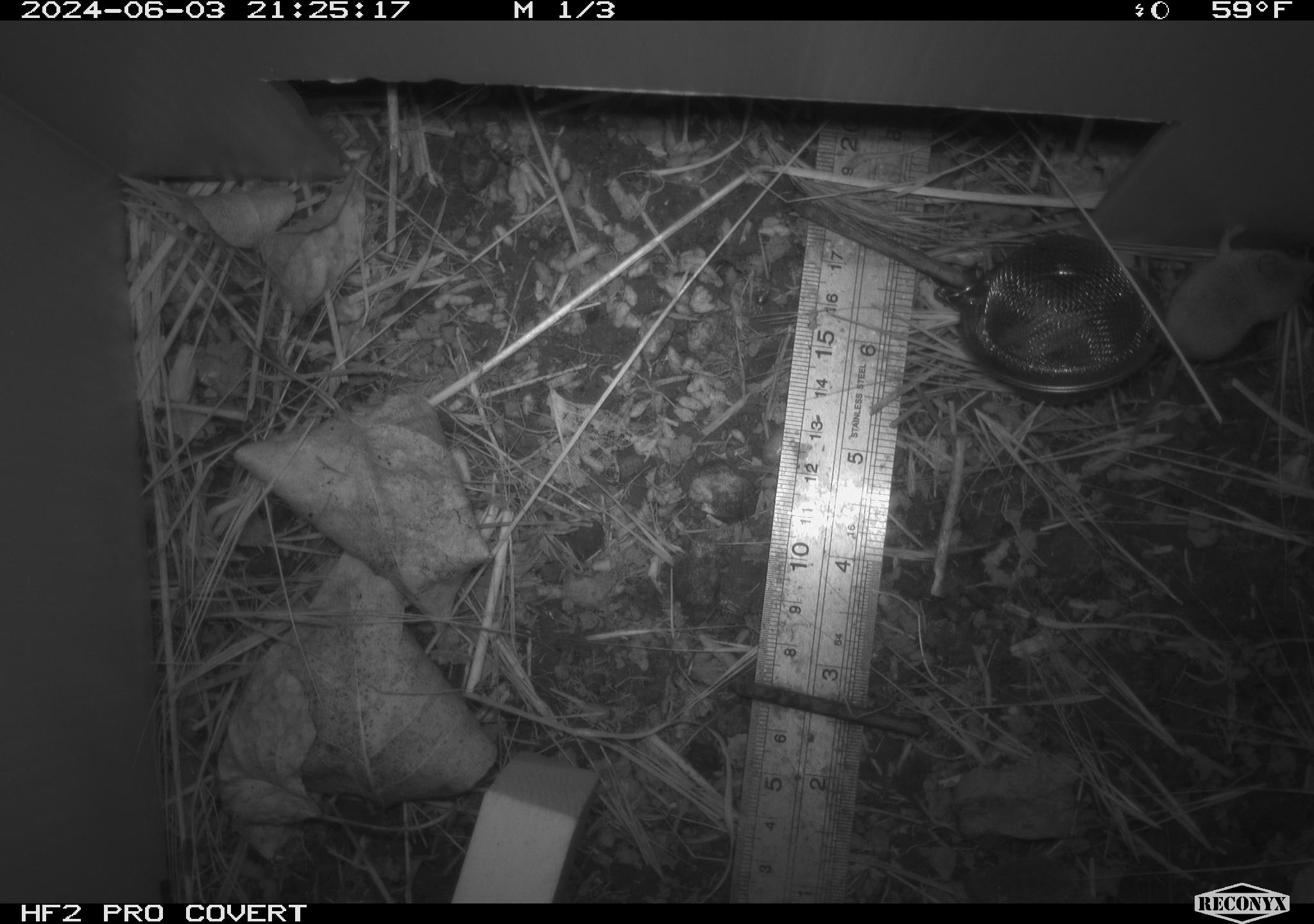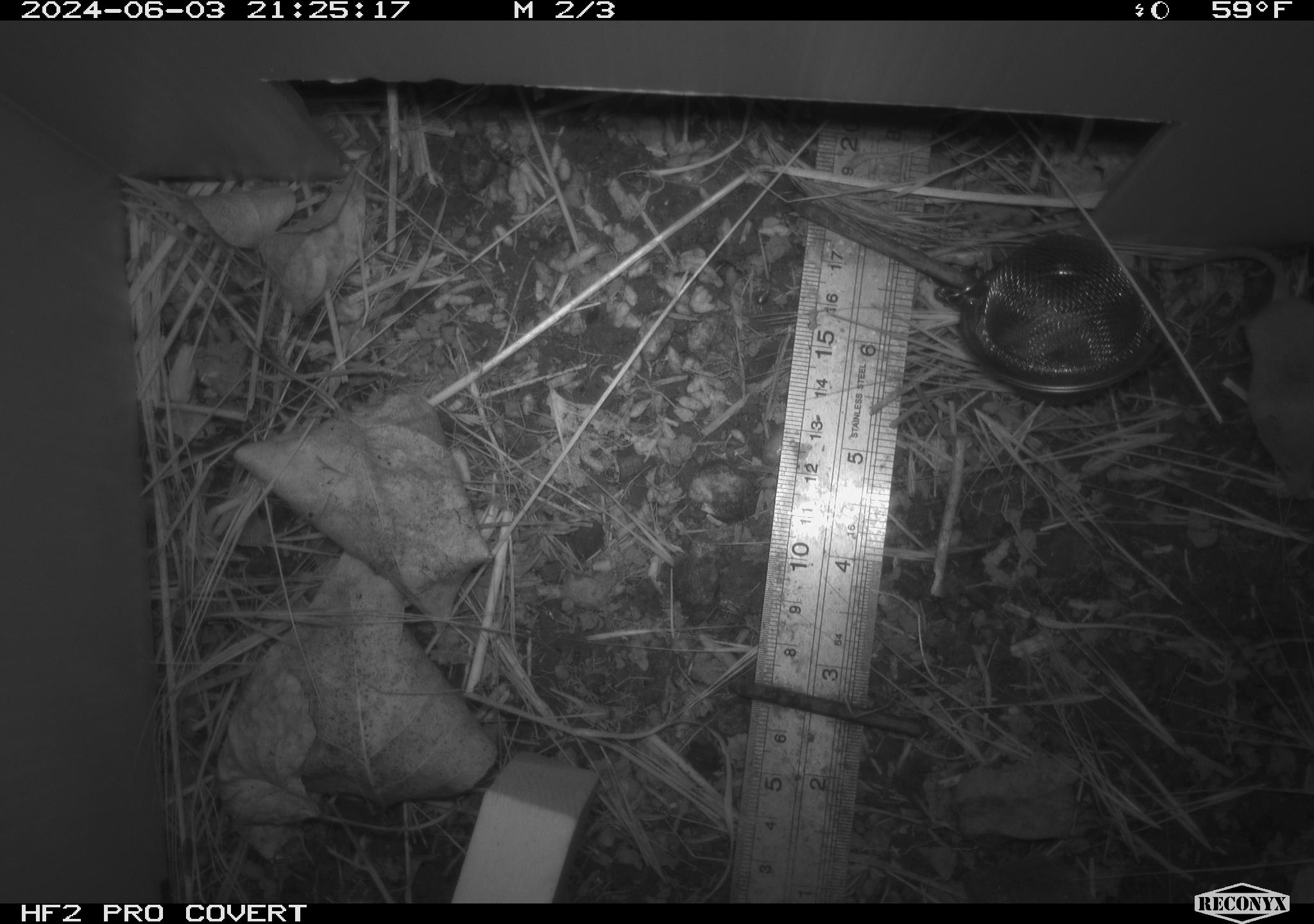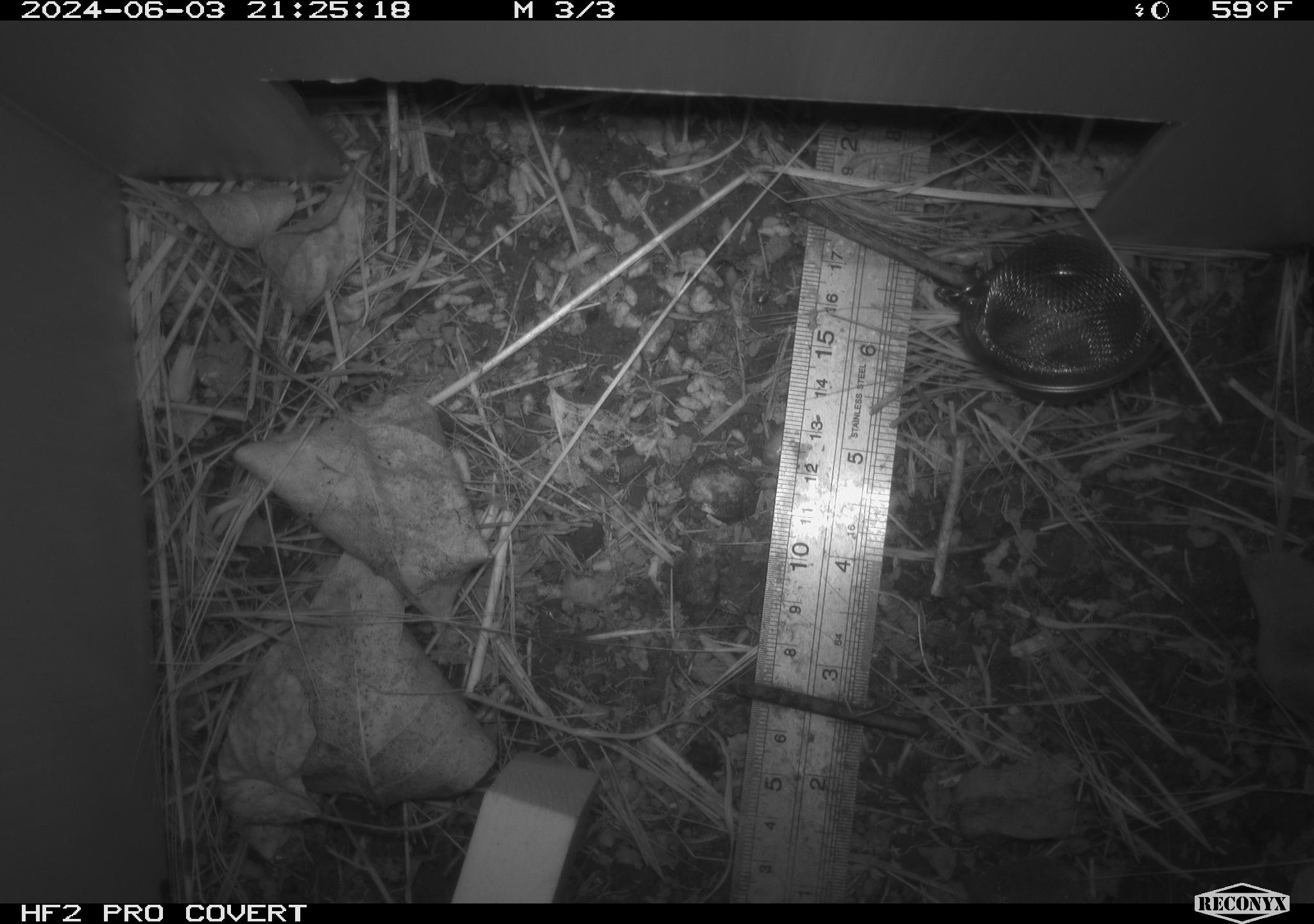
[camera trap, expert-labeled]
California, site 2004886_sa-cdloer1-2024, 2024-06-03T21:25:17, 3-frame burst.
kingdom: Animalia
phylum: Chordata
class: Mammalia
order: Eulipotyphla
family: Soricidae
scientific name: Soricidae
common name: shrews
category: soricidae family